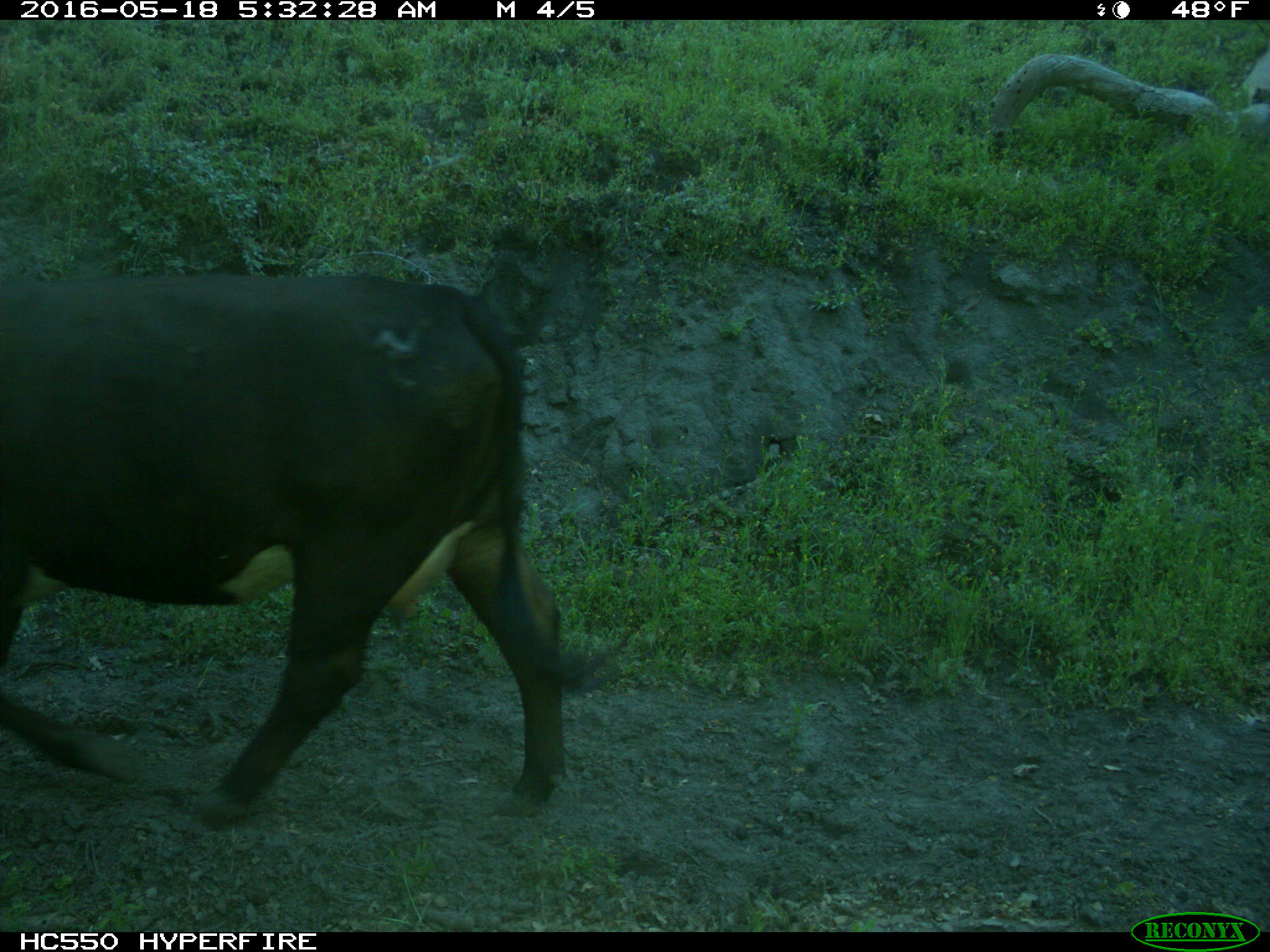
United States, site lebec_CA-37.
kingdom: Animalia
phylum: Chordata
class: Mammalia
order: Artiodactyla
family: Bovidae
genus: Bos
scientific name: Bos taurus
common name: domestic cow